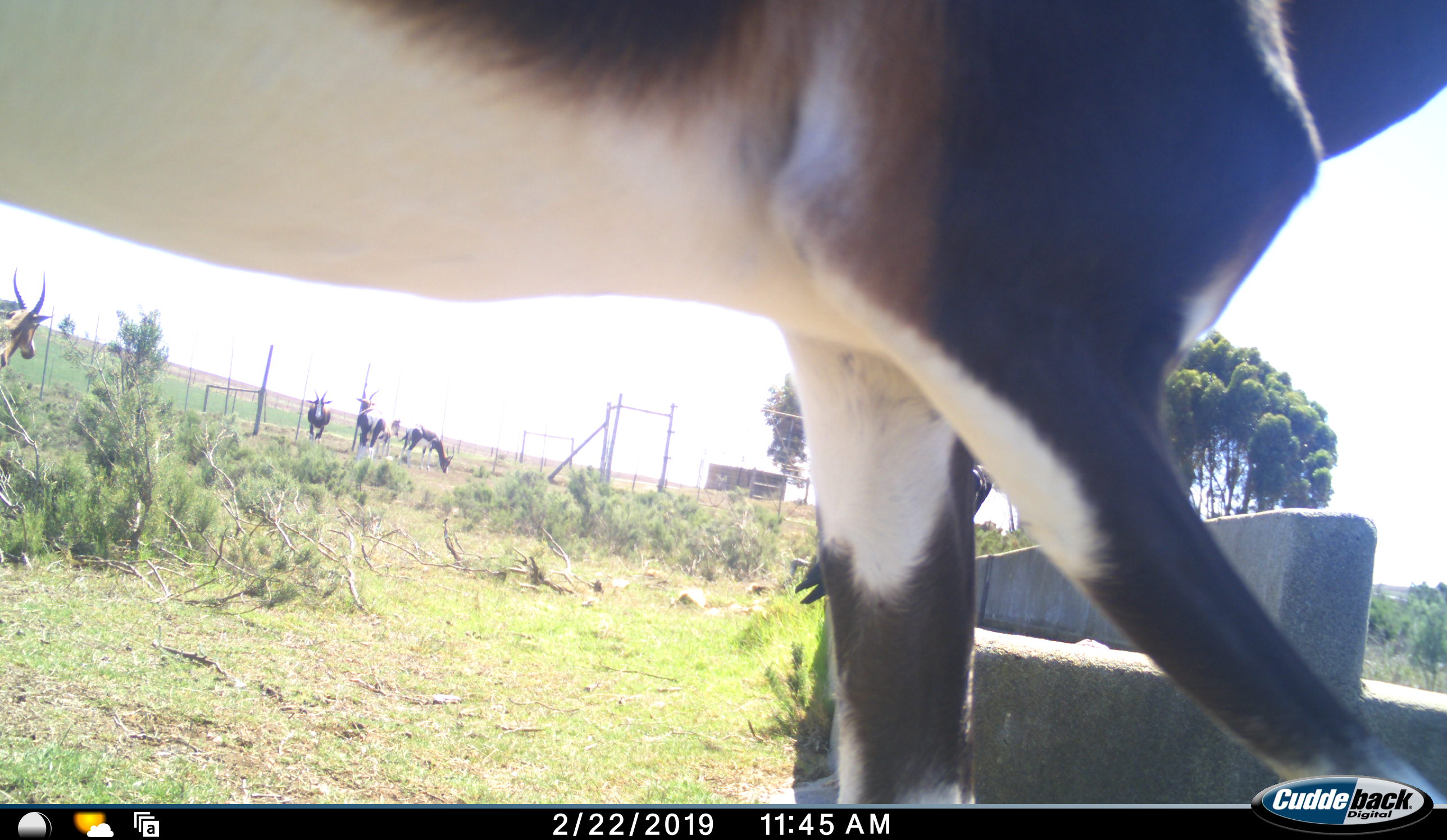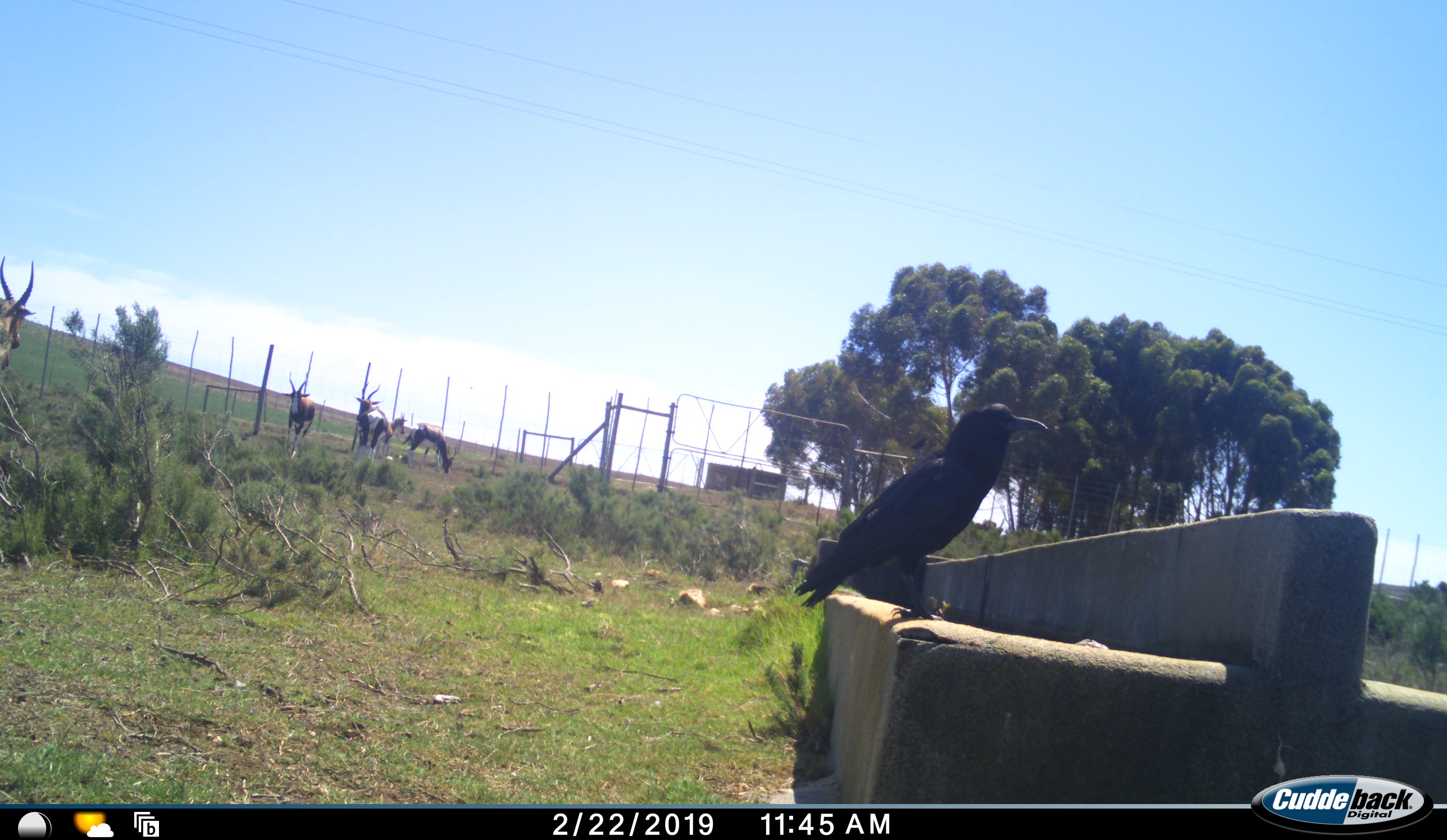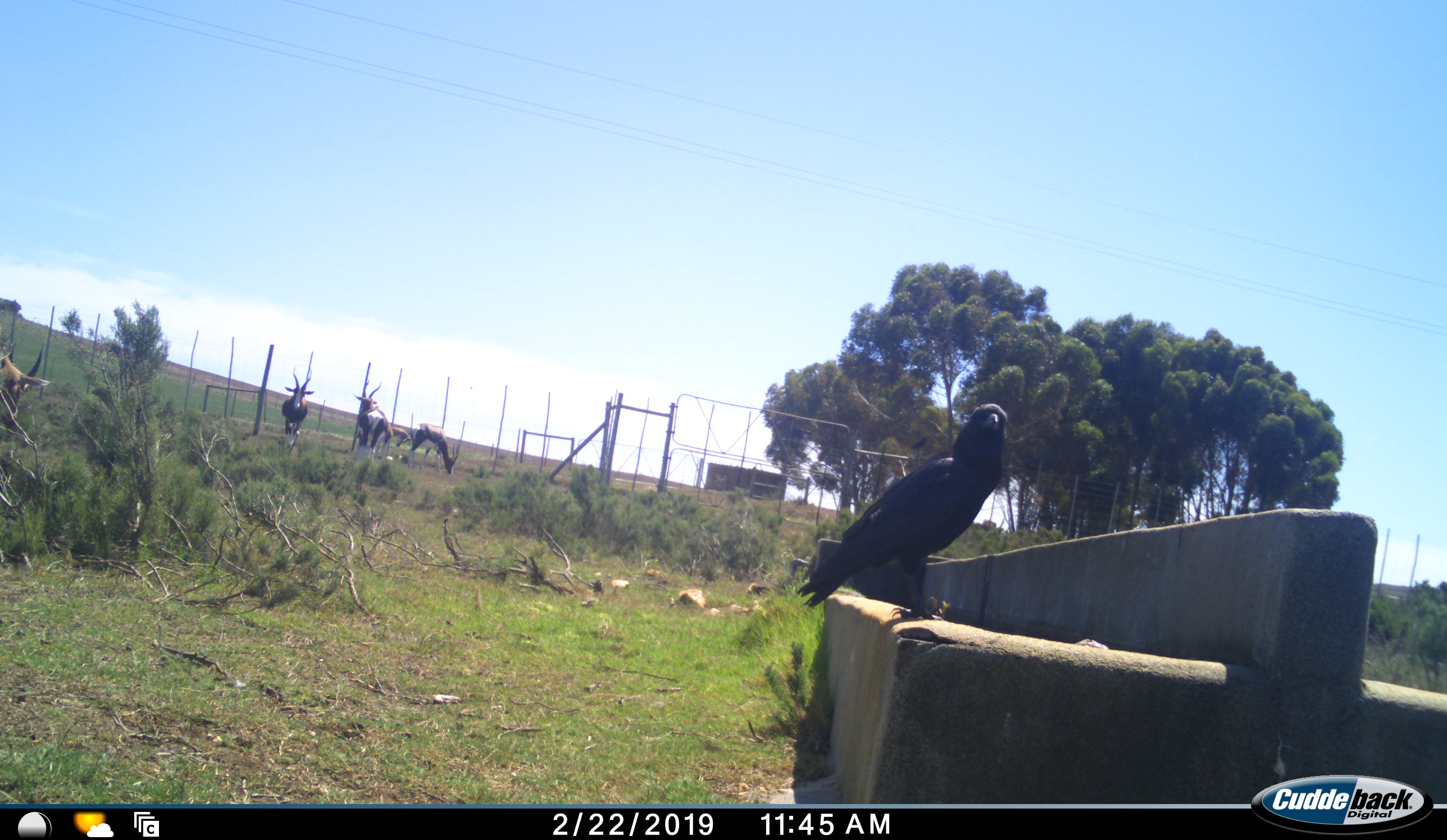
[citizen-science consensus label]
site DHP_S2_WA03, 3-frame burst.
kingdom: Animalia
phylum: Chordata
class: Aves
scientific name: Aves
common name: bird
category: birdother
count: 1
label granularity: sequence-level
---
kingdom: Animalia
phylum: Chordata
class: Mammalia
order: Artiodactyla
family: Bovidae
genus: Damaliscus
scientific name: Damaliscus pygargus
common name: bontebok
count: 6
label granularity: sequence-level